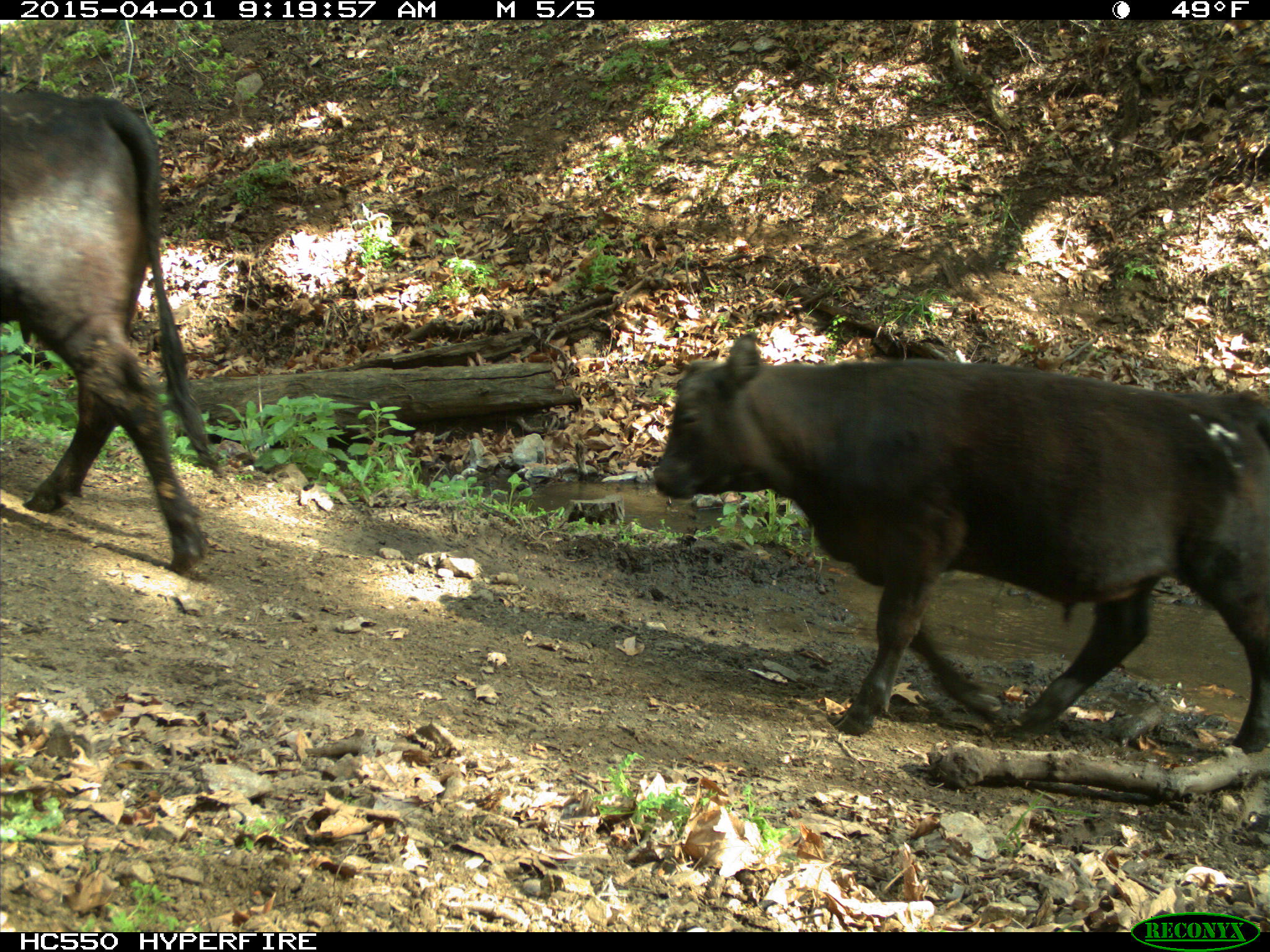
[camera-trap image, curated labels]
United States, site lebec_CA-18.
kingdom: Animalia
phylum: Chordata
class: Mammalia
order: Artiodactyla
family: Bovidae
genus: Bos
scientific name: Bos taurus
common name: domestic cow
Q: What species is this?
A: Bos taurus (domestic cow).